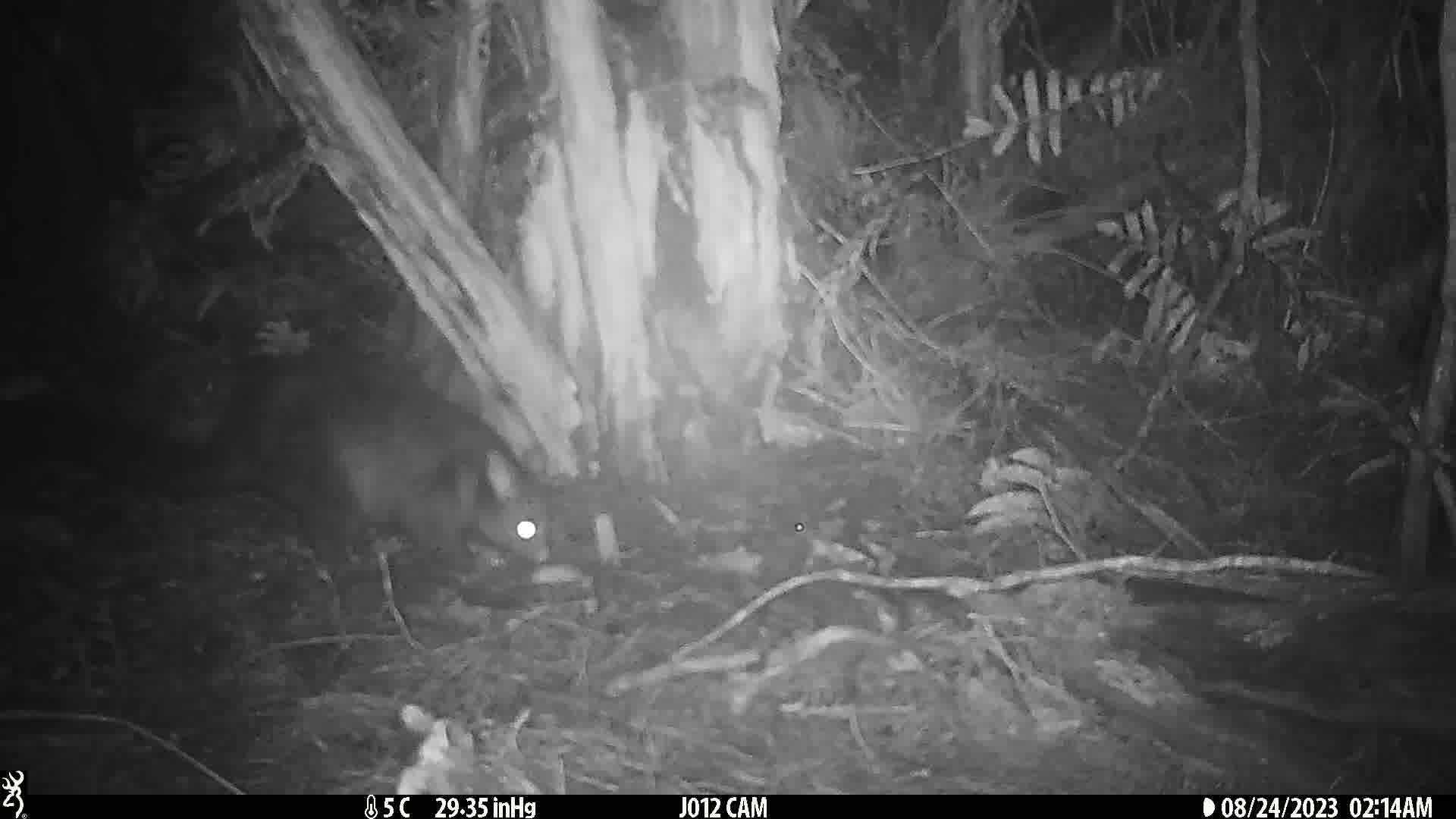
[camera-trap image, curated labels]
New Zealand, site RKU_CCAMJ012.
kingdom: Animalia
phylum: Chordata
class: Mammalia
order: Diprotodontia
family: Phalangeridae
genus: Trichosurus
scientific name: Trichosurus vulpecula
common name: common brushtail possum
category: possum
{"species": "possum (common brushtail possum) (Trichosurus vulpecula)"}